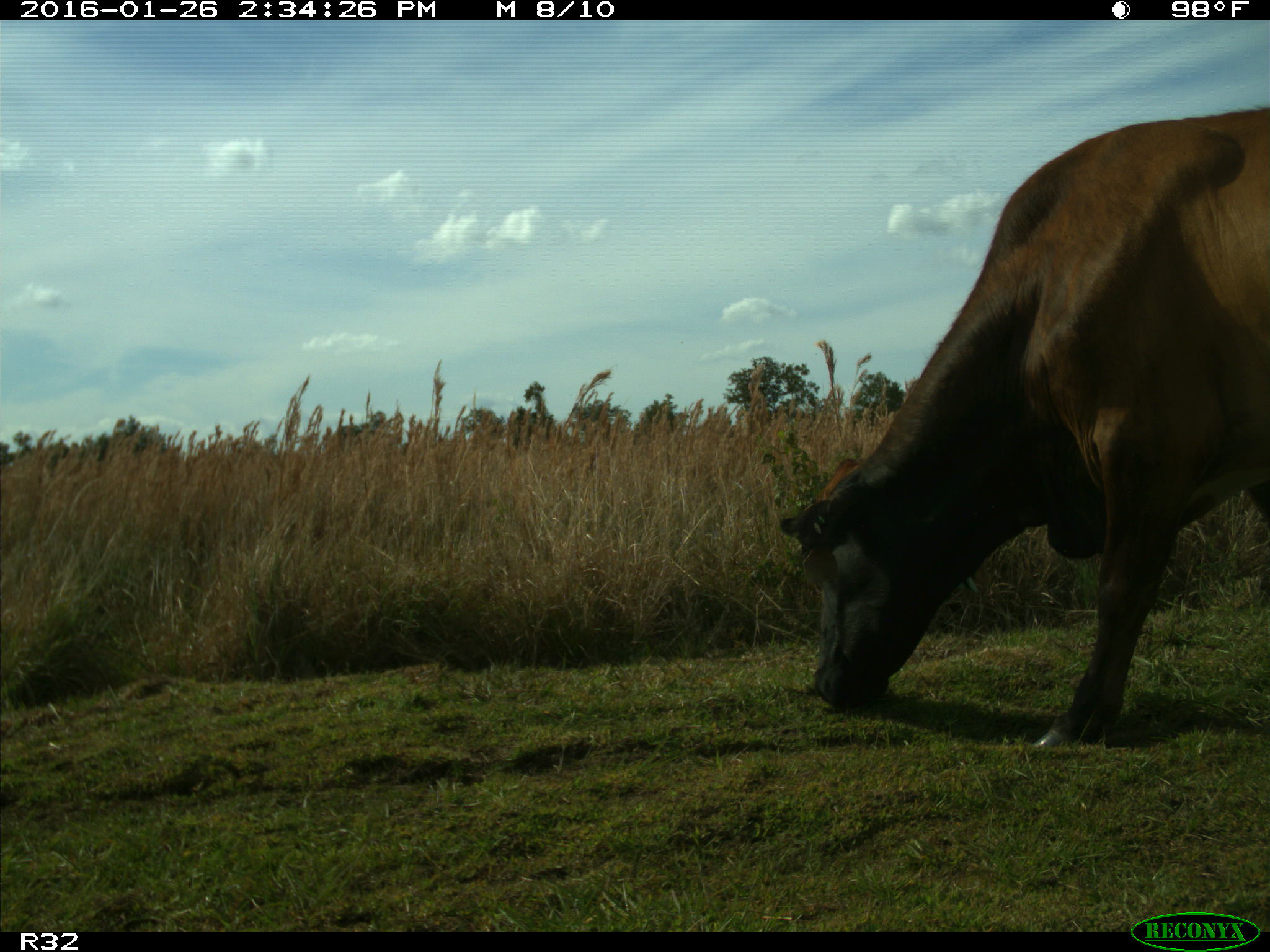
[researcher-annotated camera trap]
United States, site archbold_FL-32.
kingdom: Animalia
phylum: Chordata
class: Mammalia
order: Artiodactyla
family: Bovidae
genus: Bos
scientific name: Bos taurus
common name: domestic cow